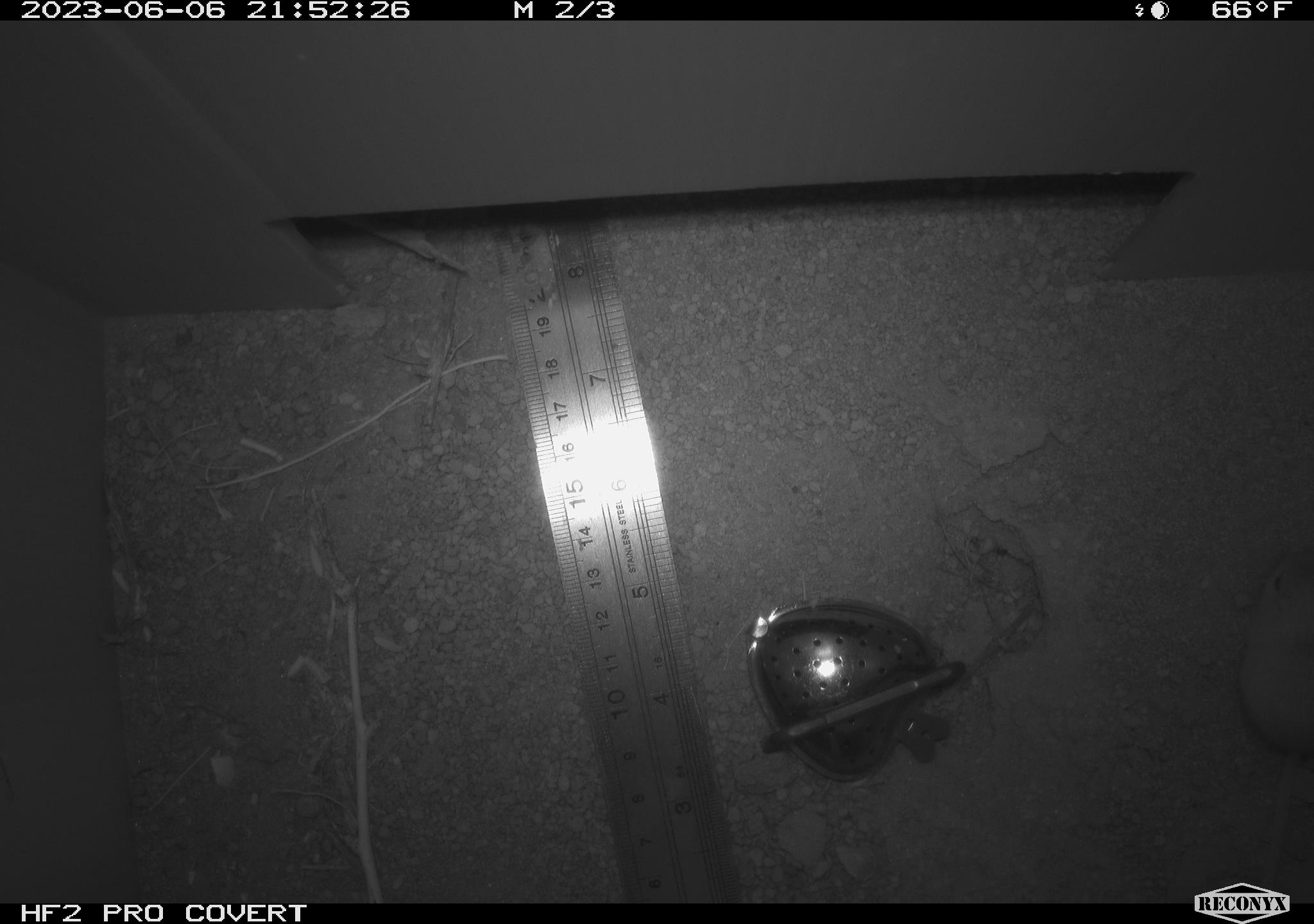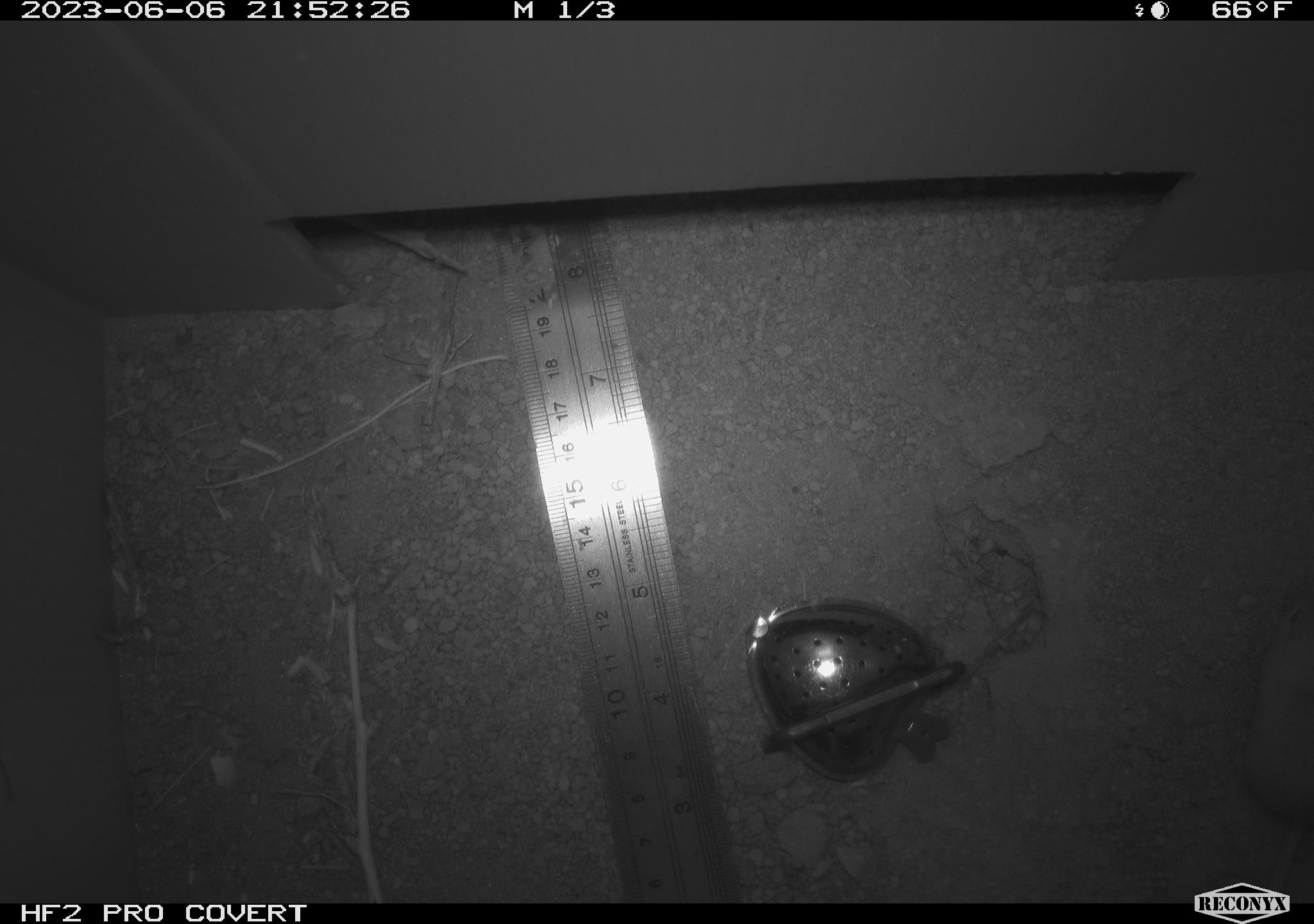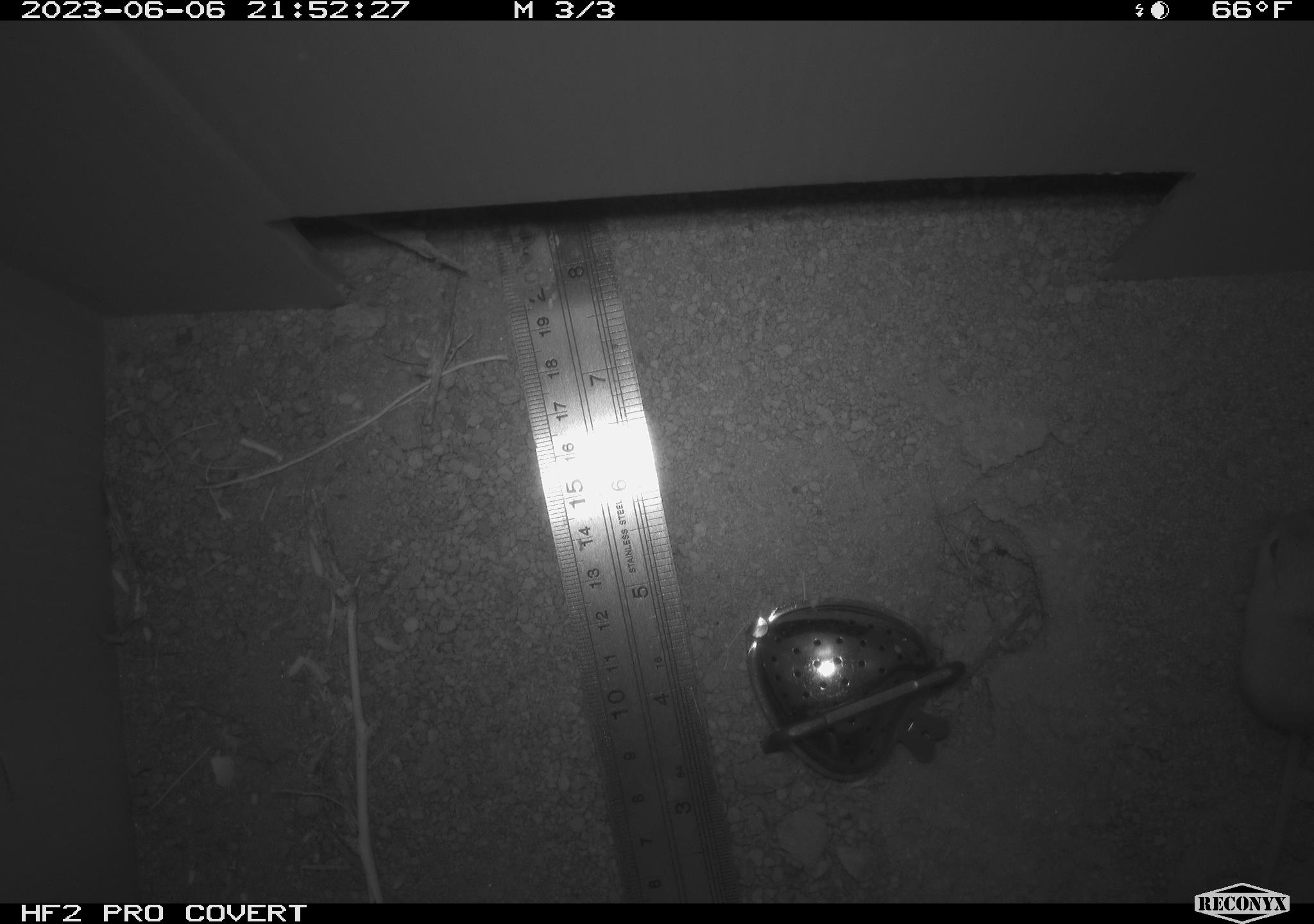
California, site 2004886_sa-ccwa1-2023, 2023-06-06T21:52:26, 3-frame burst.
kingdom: Animalia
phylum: Chordata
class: Mammalia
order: Rodentia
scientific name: Rodentia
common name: mouse species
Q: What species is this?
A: Mouse species (Rodentia).